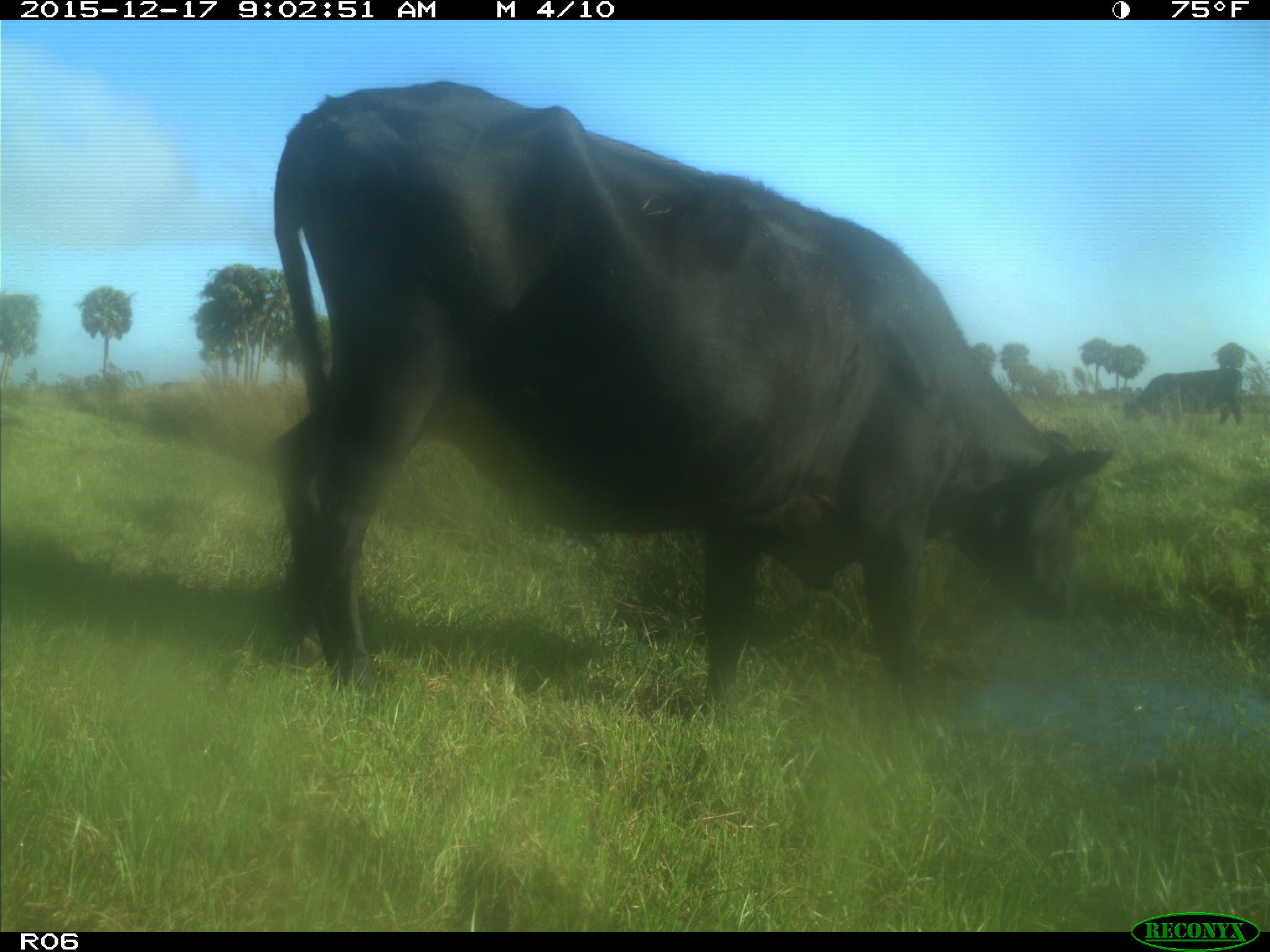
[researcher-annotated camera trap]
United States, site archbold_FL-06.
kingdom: Animalia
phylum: Chordata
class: Mammalia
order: Artiodactyla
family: Bovidae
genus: Bos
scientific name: Bos taurus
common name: domestic cow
Bos taurus (domestic cow).